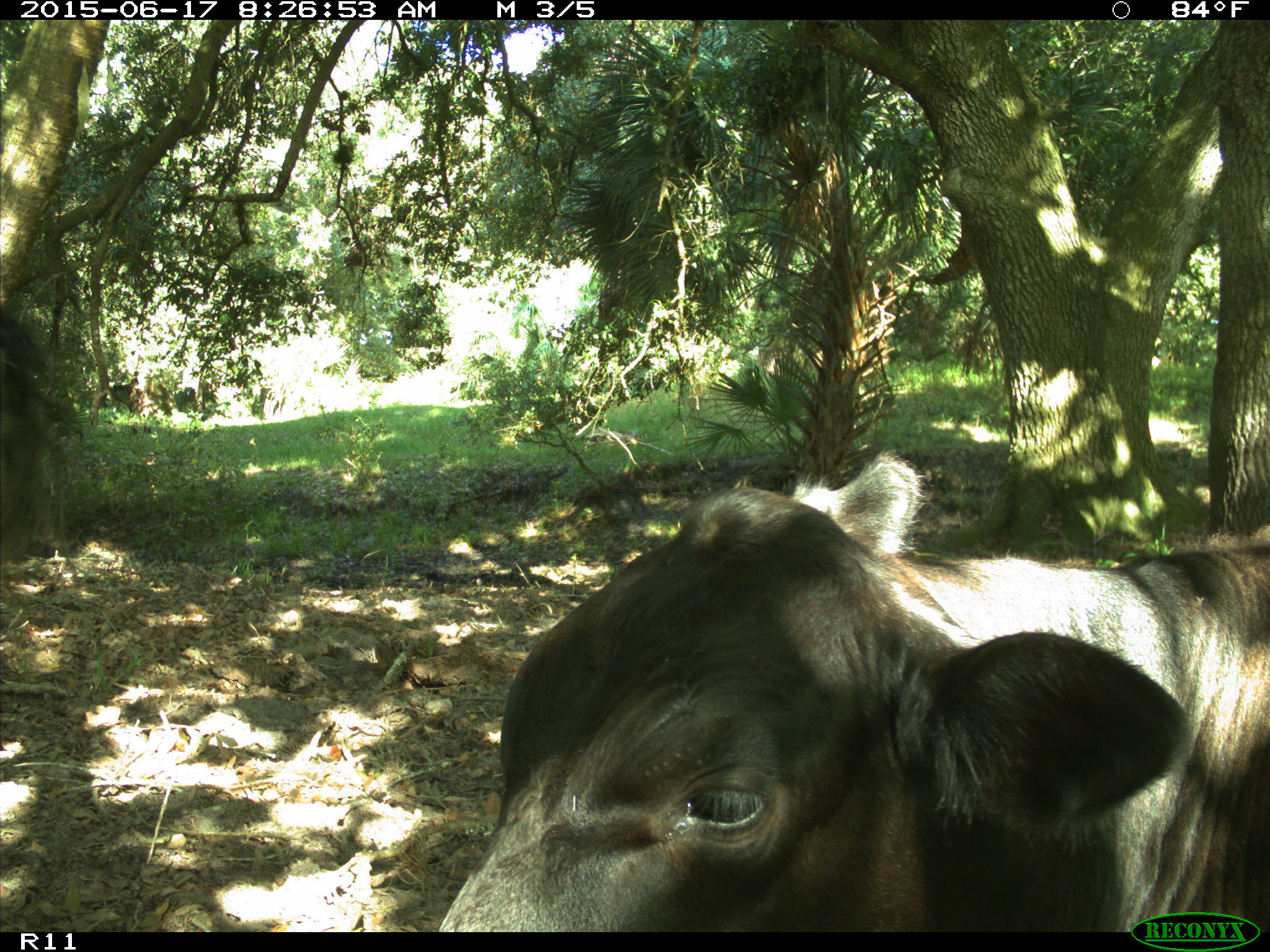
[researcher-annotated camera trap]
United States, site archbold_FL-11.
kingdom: Animalia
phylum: Chordata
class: Mammalia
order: Artiodactyla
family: Bovidae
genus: Bos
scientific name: Bos taurus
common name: domestic cow